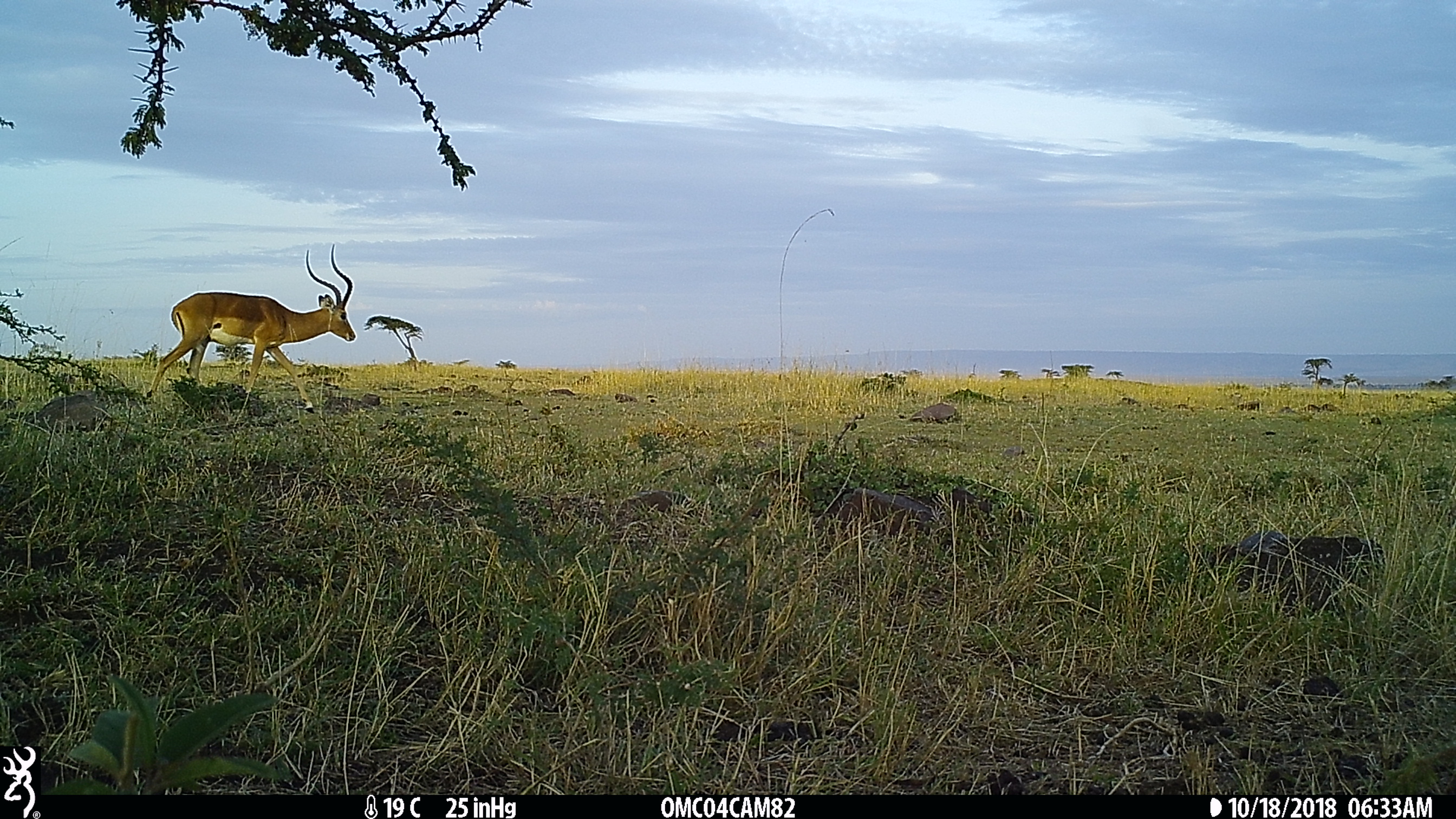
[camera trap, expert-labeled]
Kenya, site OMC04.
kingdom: Animalia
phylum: Chordata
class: Mammalia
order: Artiodactyla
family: Bovidae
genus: Aepyceros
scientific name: Aepyceros melampus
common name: impala